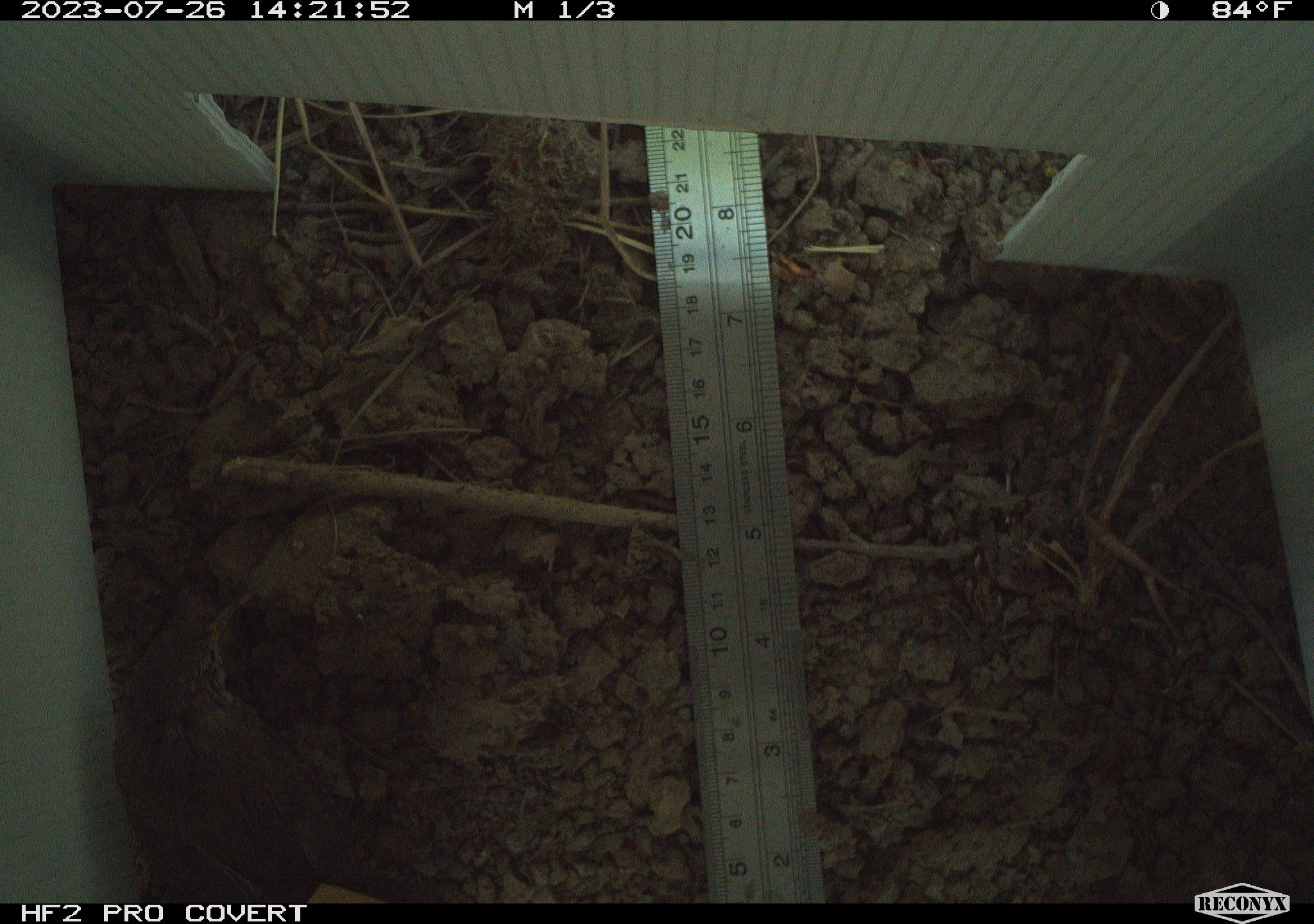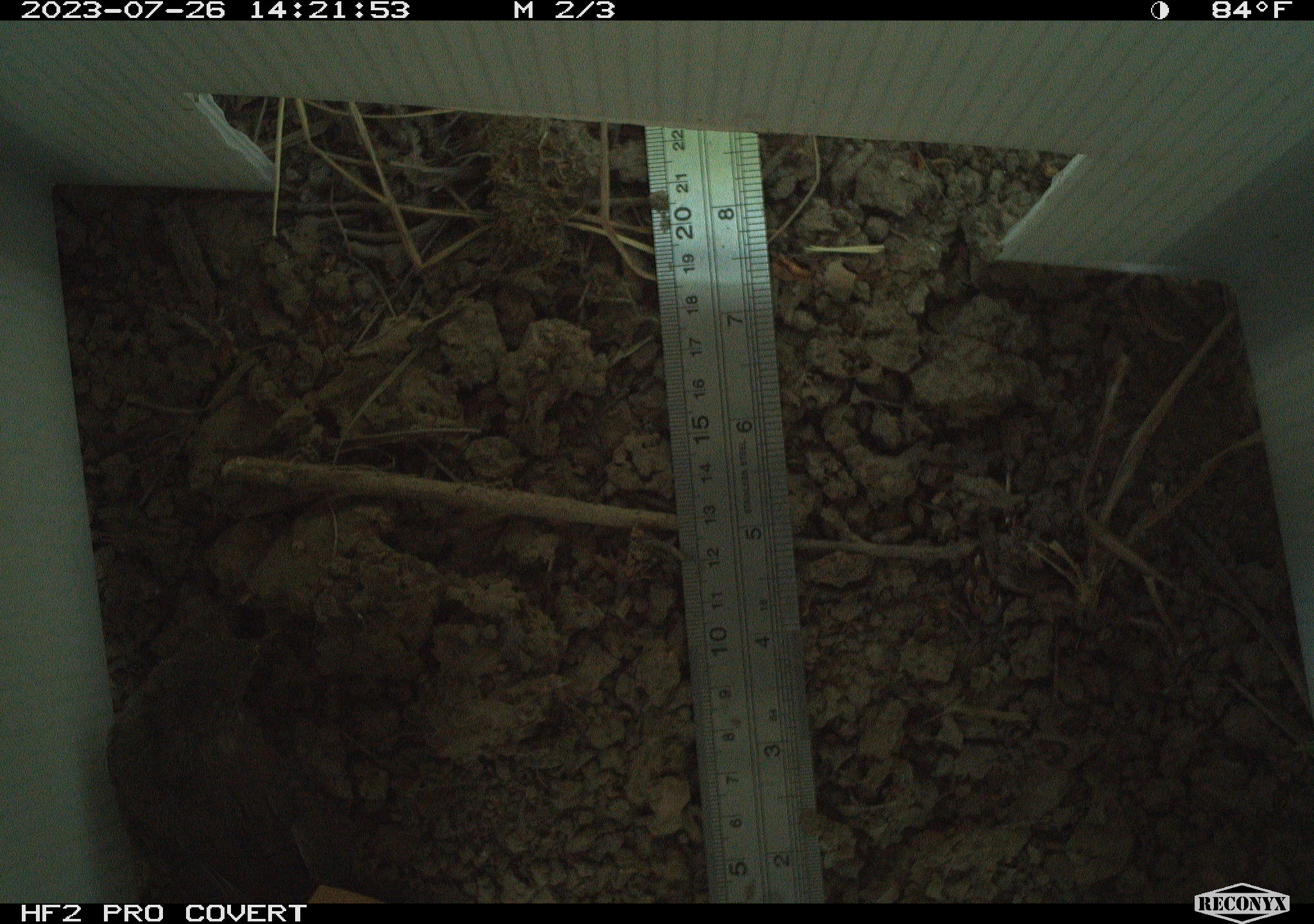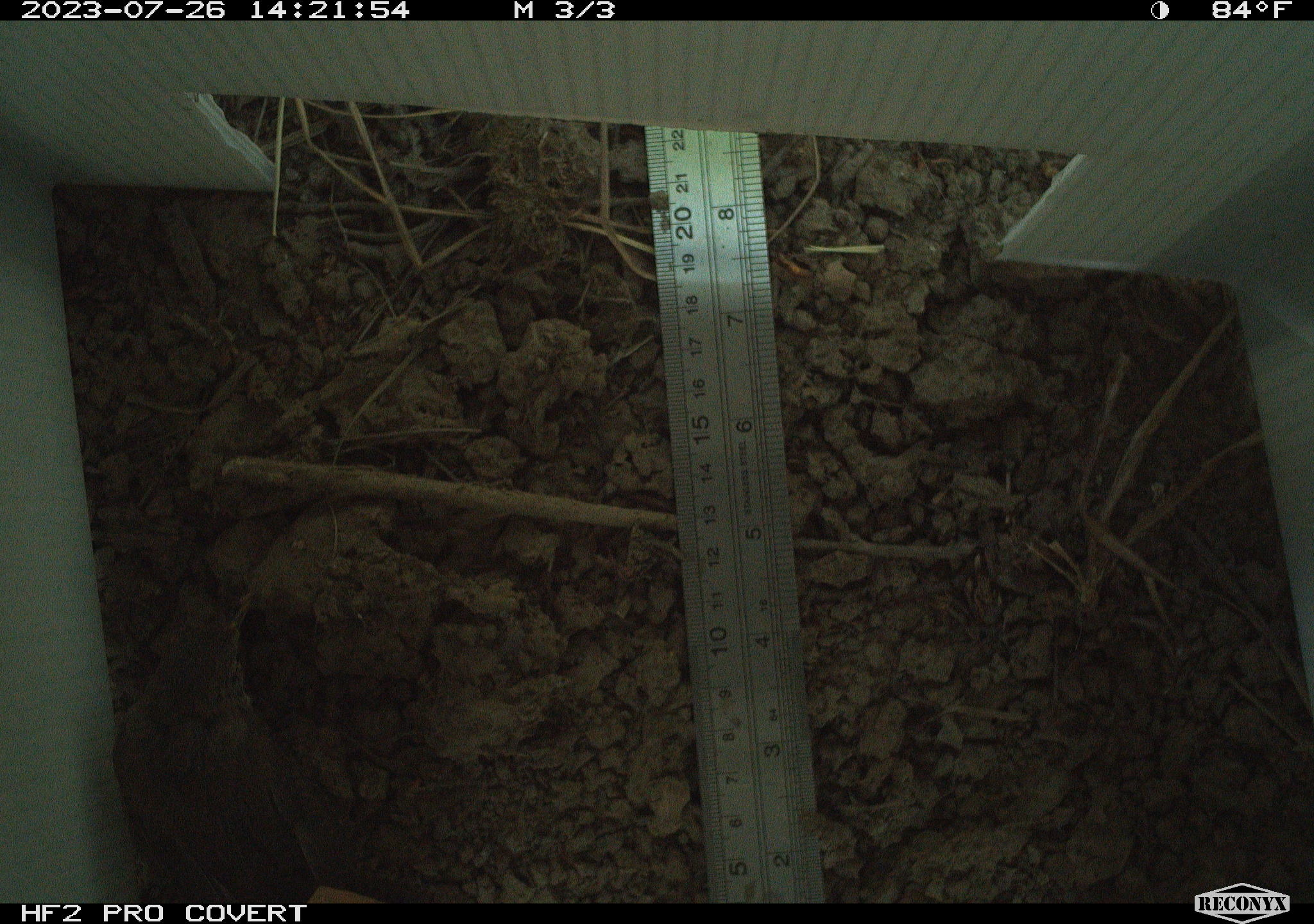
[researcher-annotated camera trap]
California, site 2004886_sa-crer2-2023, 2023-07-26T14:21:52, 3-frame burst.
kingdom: Animalia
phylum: Chordata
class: Aves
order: Passeriformes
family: Troglodytidae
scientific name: Troglodytidae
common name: wren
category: troglodytidae family